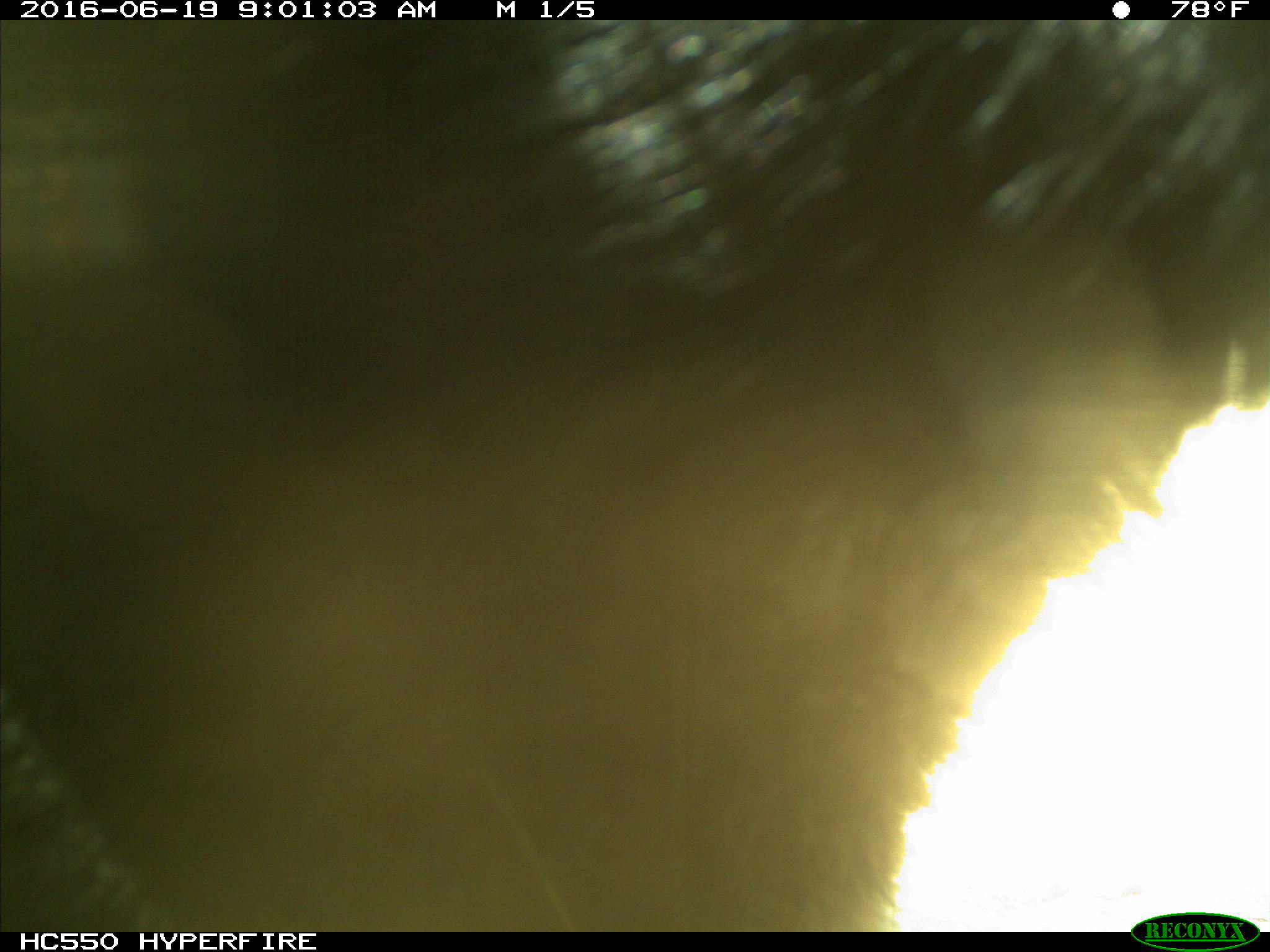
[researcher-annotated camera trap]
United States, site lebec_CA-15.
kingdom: Animalia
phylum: Chordata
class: Mammalia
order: Carnivora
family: Ursidae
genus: Ursus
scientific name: Ursus americanus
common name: american black bear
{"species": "Ursus americanus (american black bear)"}